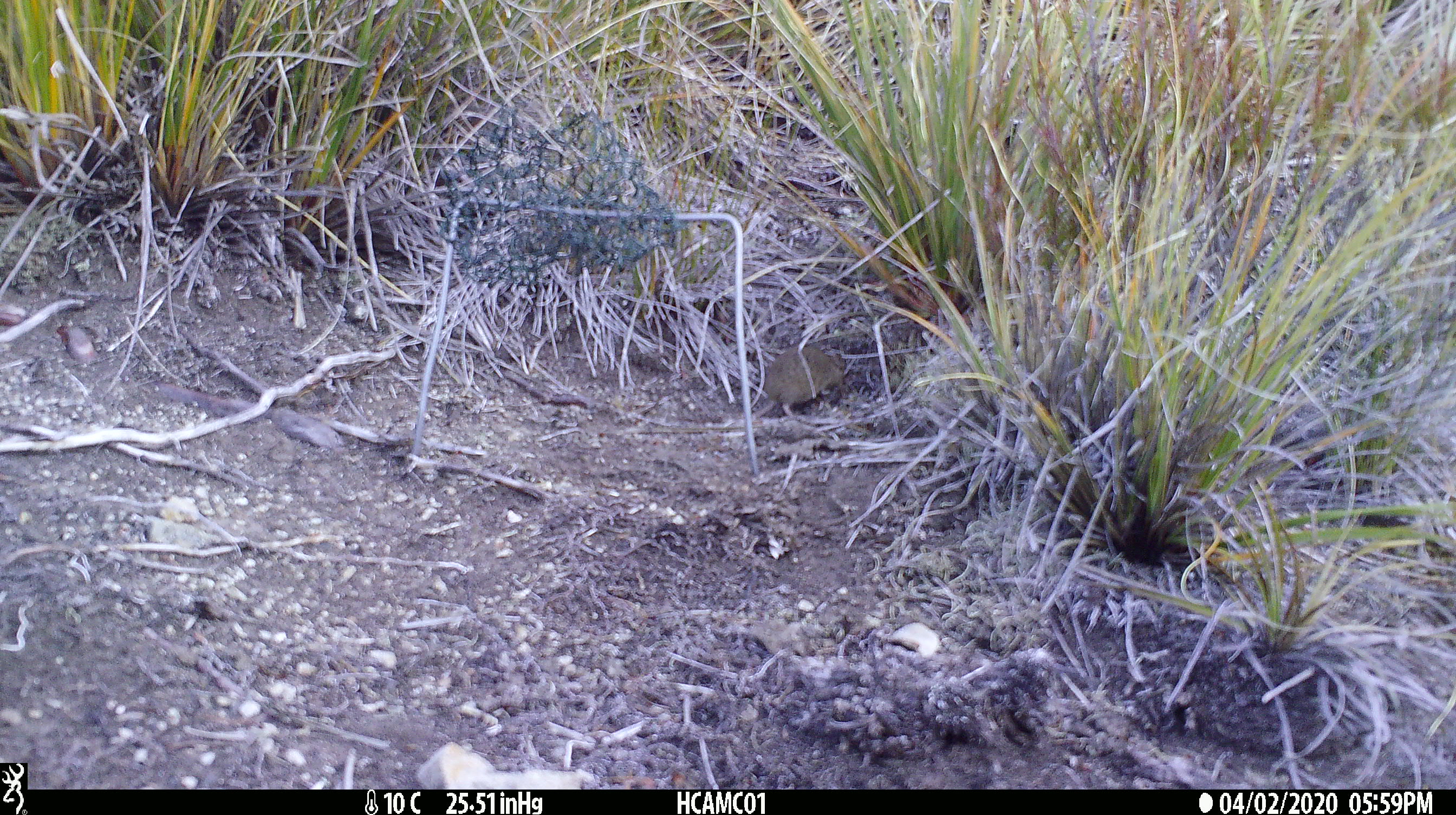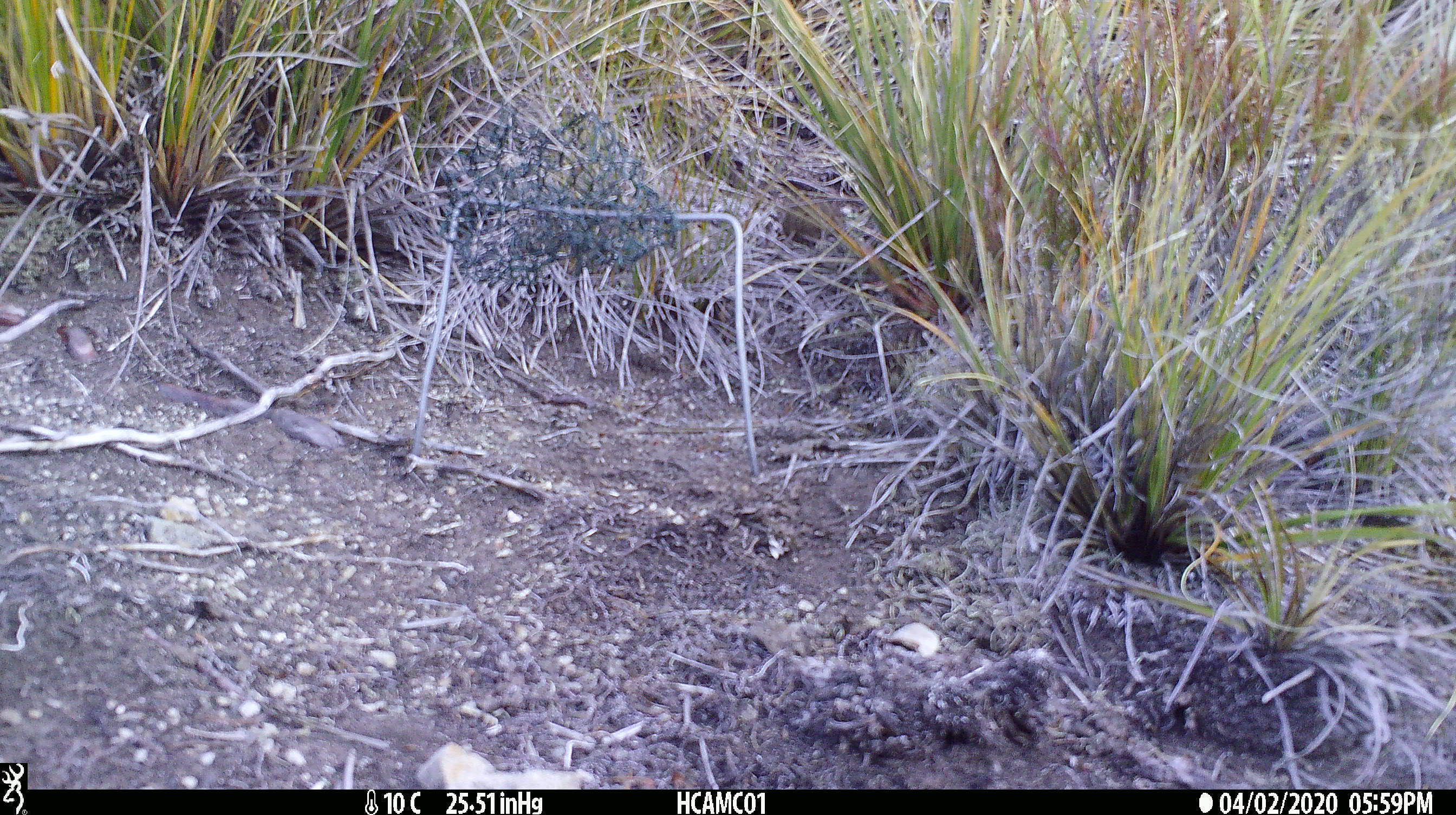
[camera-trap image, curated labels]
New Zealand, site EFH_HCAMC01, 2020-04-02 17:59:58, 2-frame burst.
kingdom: Animalia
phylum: Chordata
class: Mammalia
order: Rodentia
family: Muridae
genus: Mus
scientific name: Mus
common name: mouse